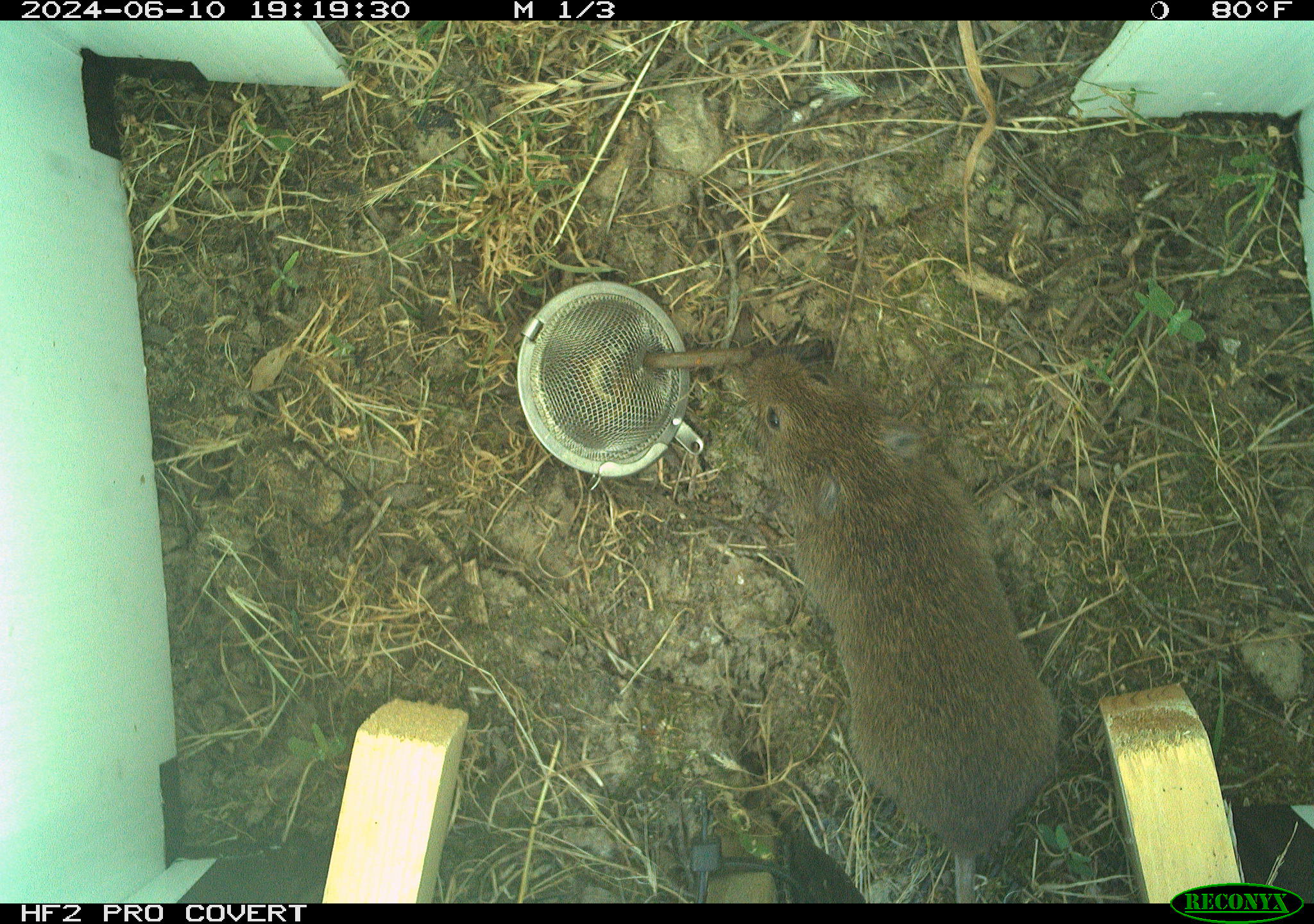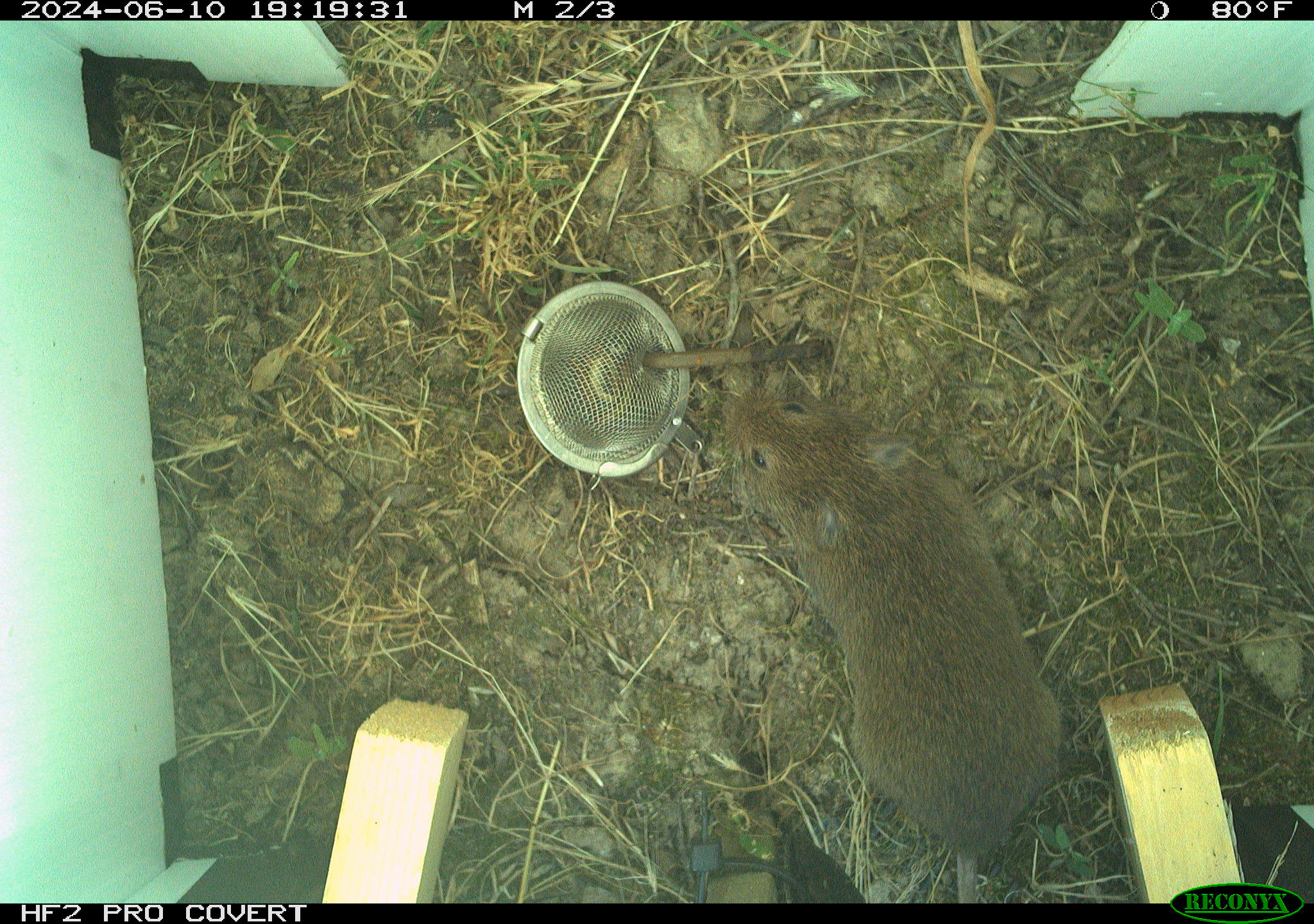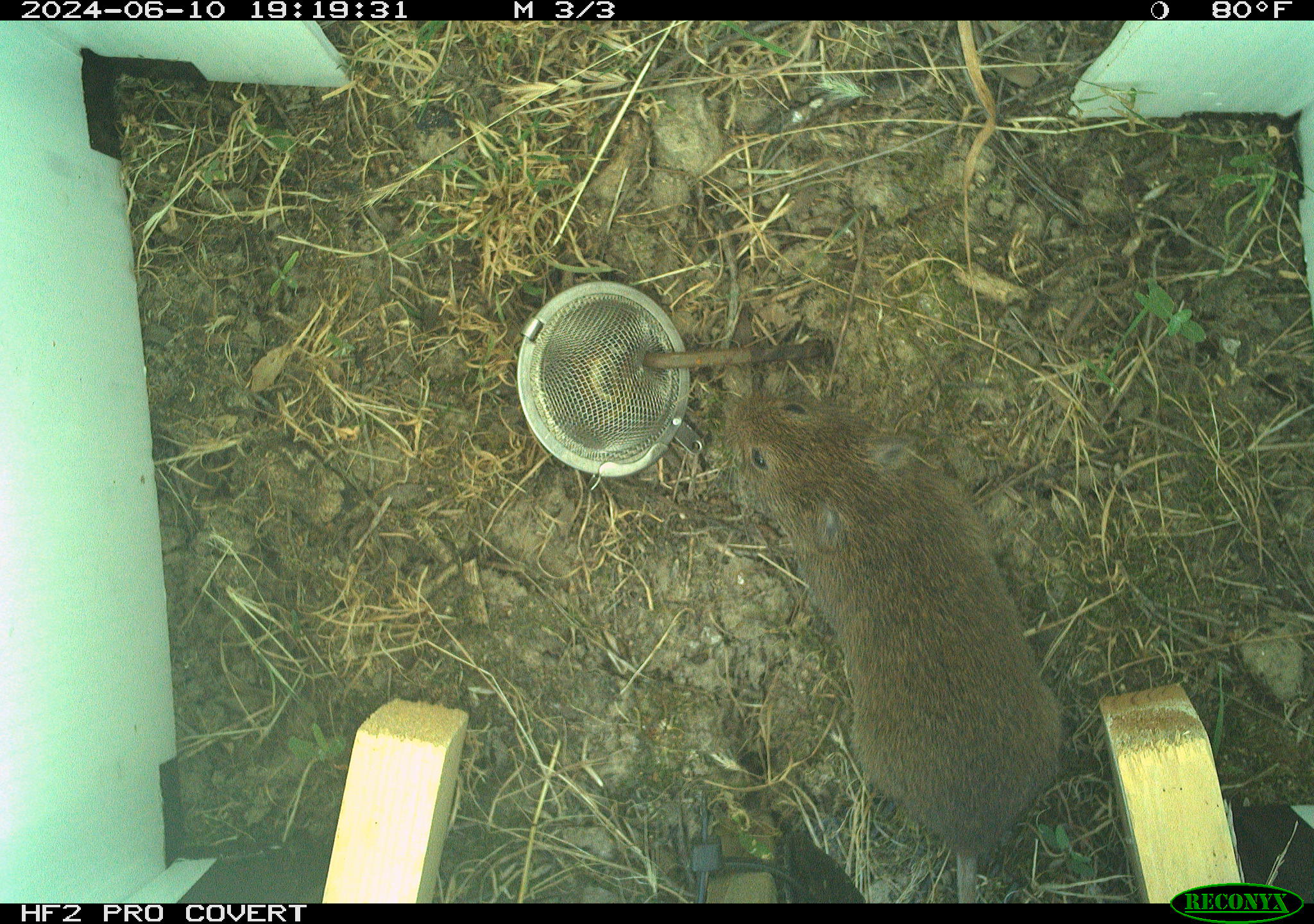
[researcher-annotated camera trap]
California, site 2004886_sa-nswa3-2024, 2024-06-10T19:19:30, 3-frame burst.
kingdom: Animalia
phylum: Chordata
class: Mammalia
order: Rodentia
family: Cricetidae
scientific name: Arvicolinae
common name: voles, lemmings, and muskrats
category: arvicolinae subfamily